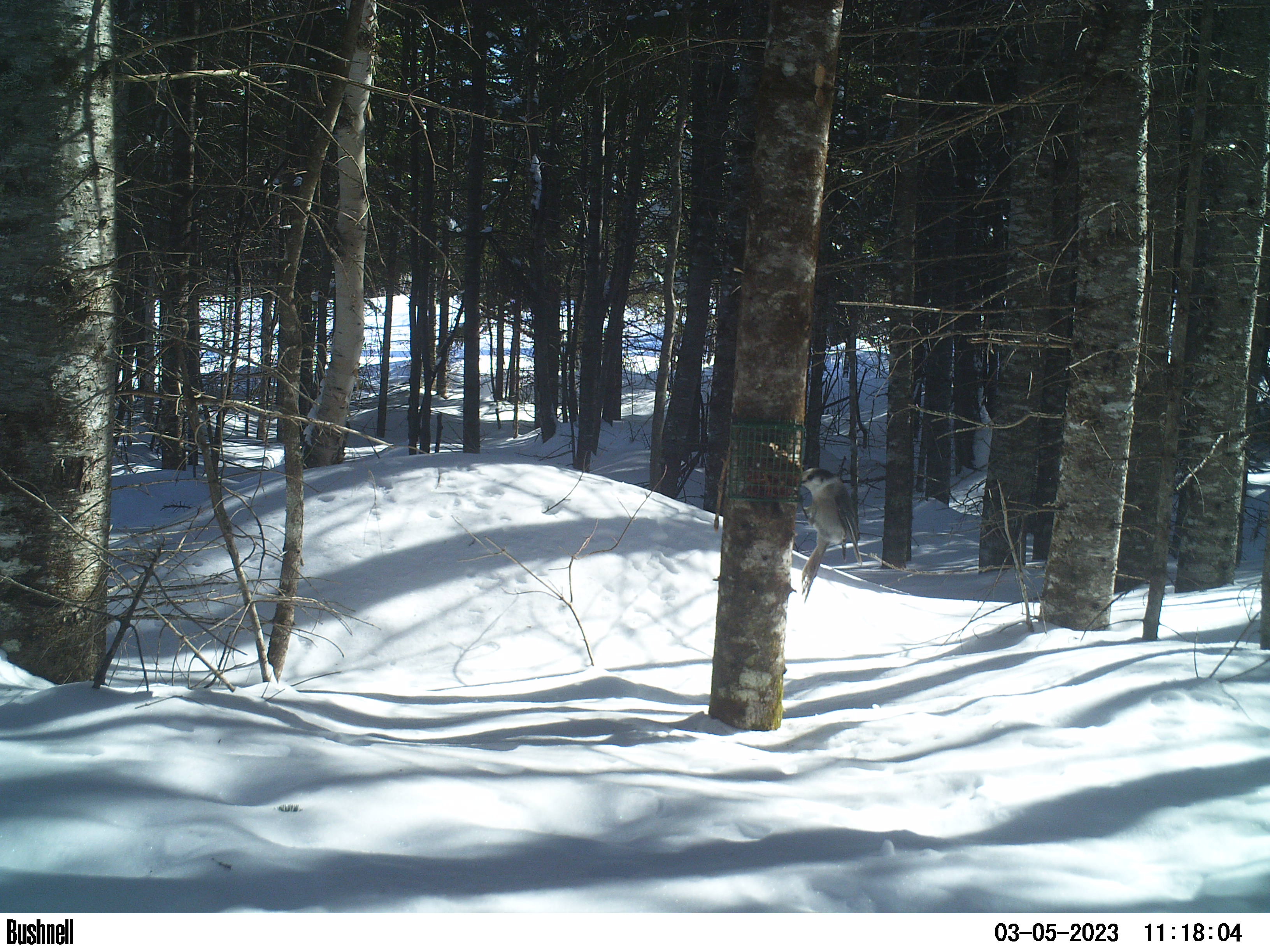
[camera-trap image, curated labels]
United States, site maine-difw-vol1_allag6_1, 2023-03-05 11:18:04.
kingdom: Animalia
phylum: Chordata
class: Aves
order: Passeriformes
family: Corvidae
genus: Perisoreus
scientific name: Perisoreus canadensis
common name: canada jay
Canada jay (Perisoreus canadensis).